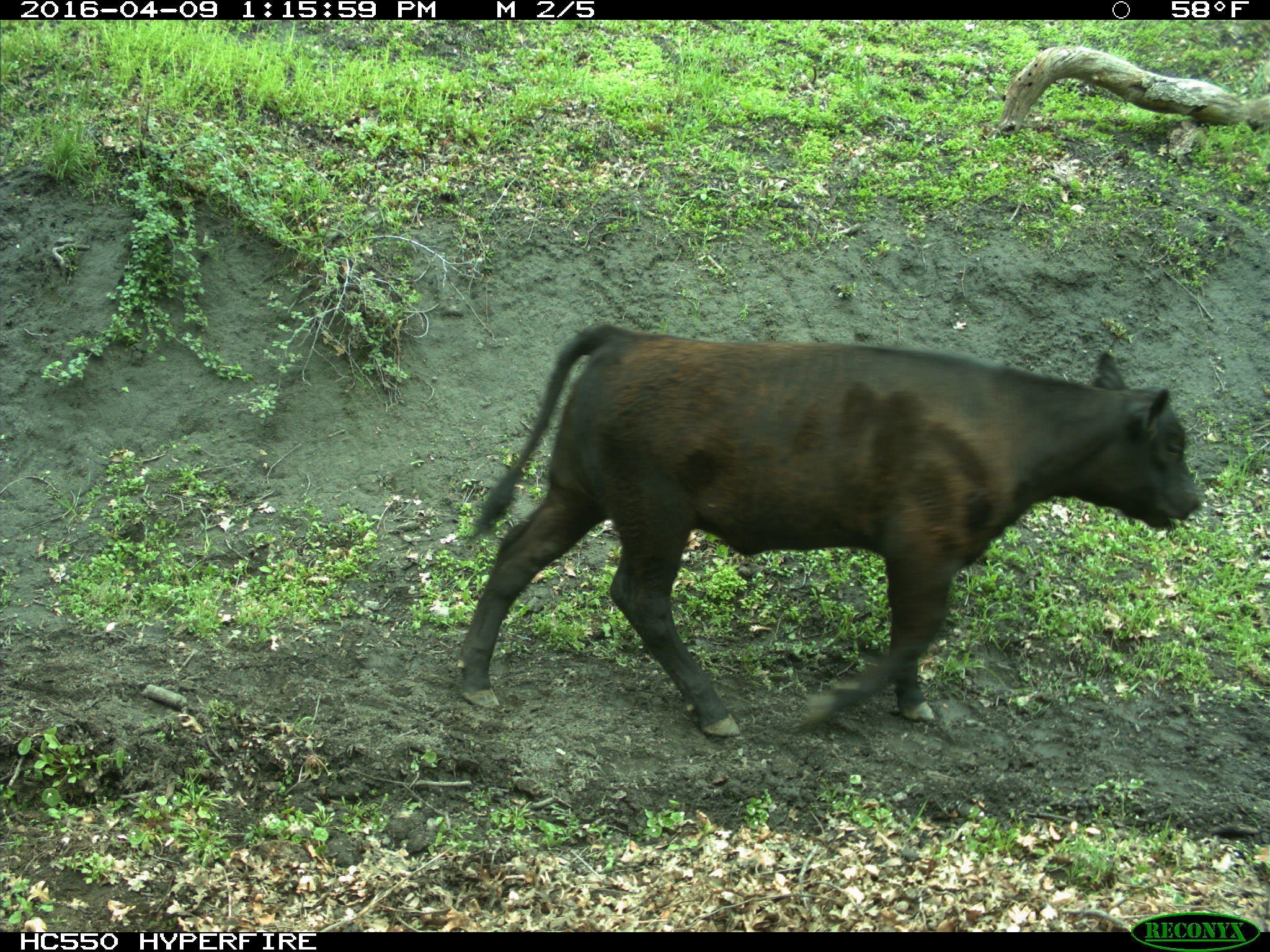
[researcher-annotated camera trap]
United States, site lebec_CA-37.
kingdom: Animalia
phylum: Chordata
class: Mammalia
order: Artiodactyla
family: Bovidae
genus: Bos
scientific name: Bos taurus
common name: domestic cow